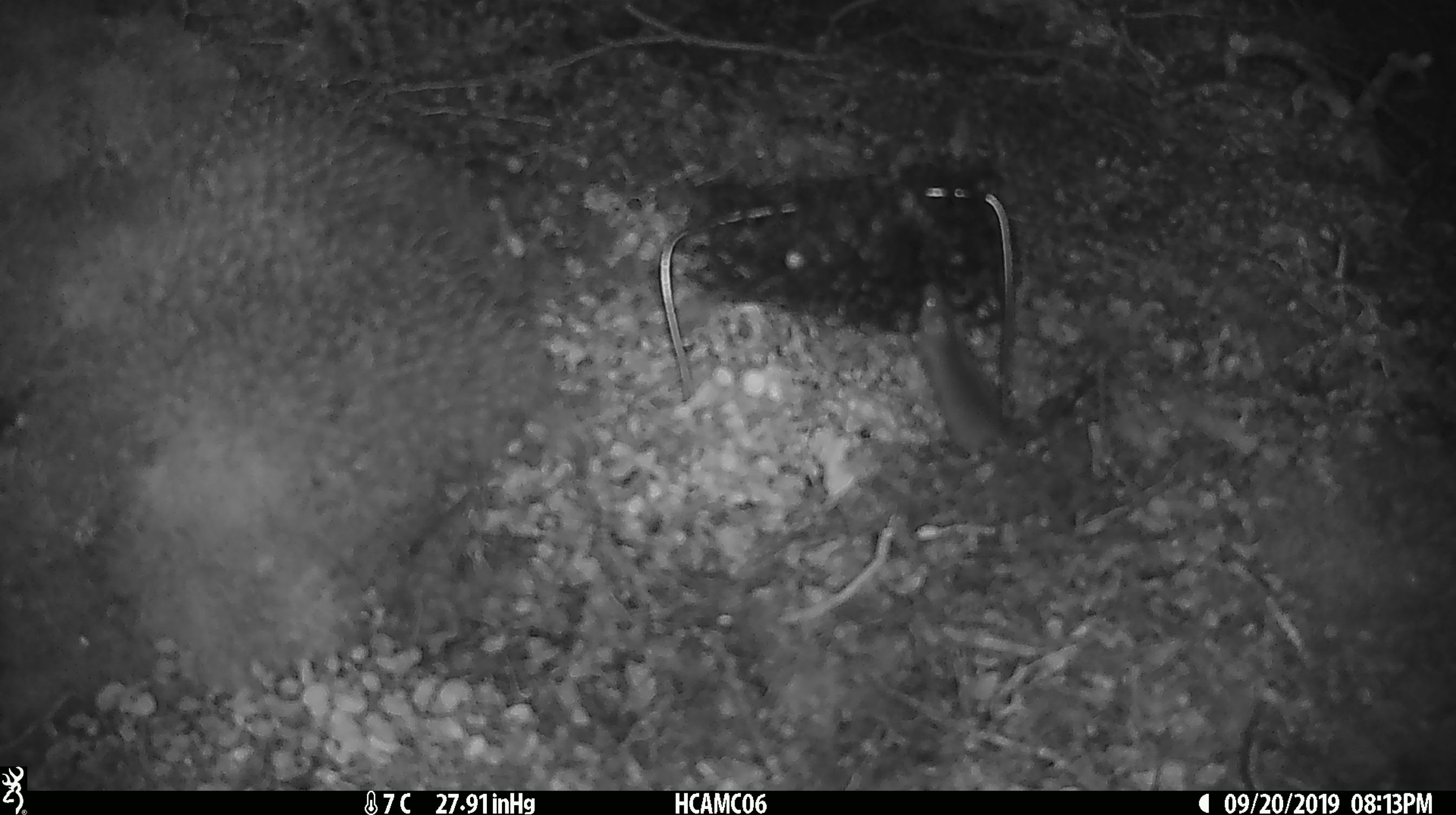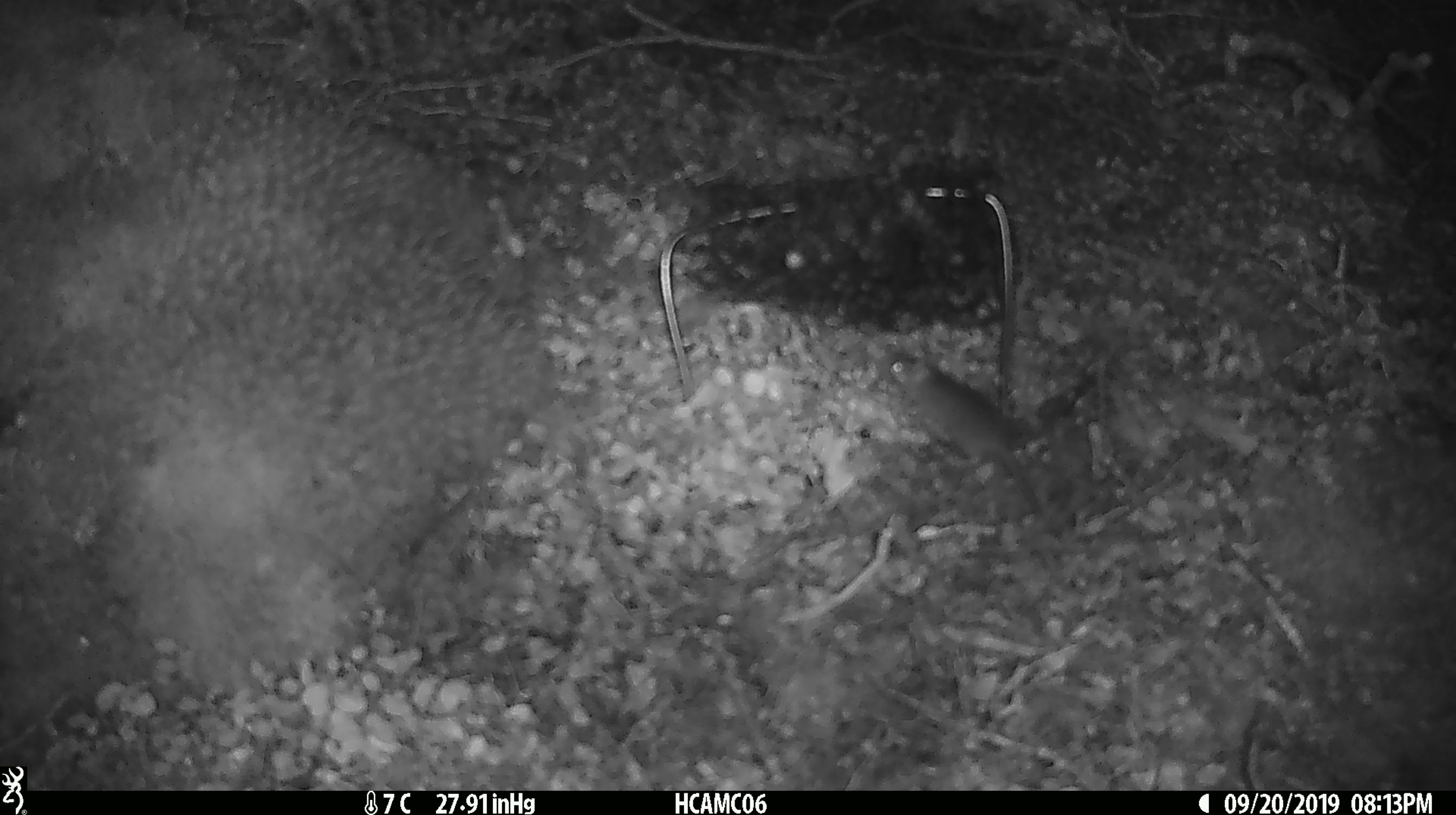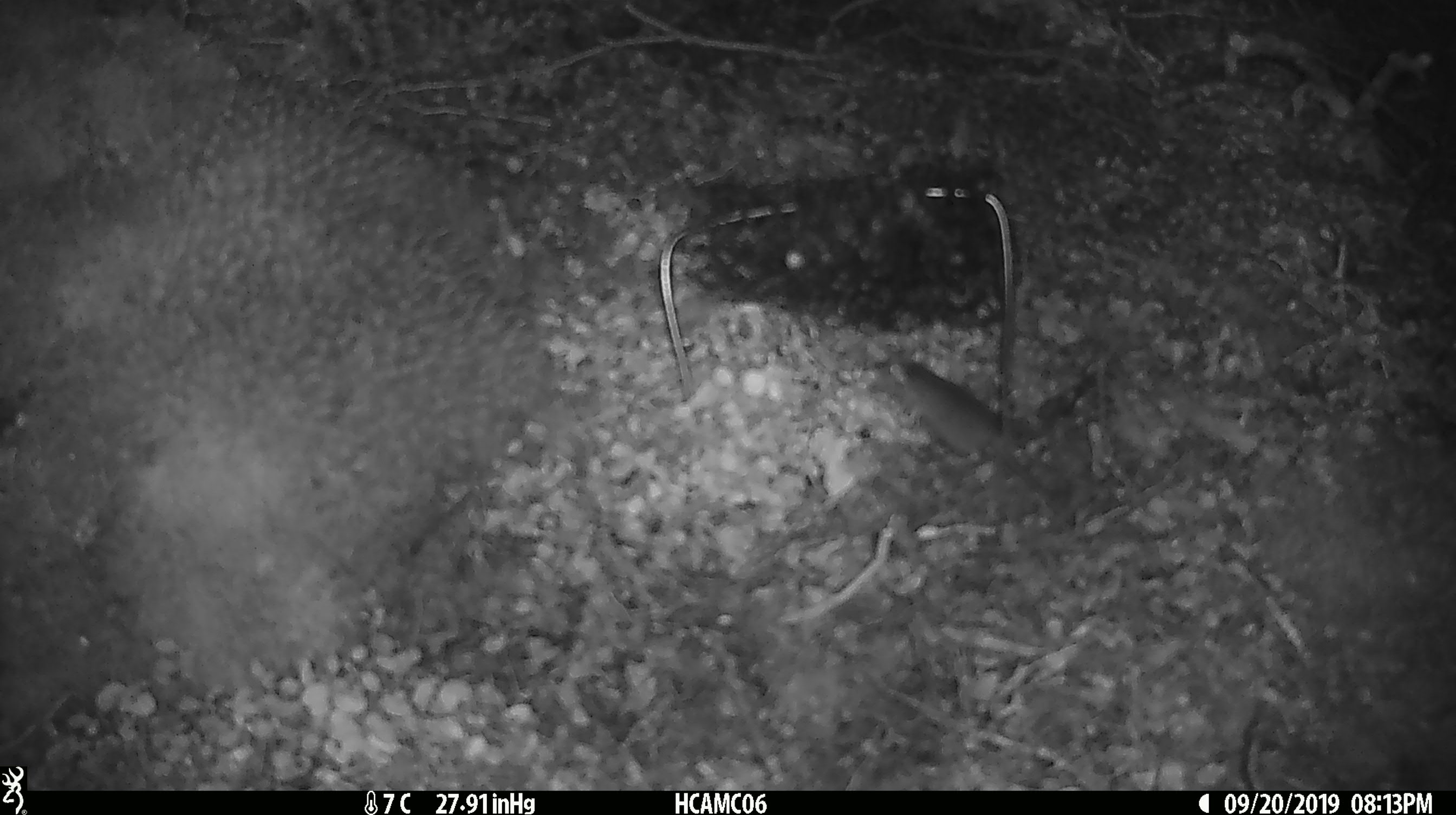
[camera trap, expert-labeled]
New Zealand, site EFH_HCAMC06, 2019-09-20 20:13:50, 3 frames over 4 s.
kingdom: Animalia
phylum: Chordata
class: Mammalia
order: Rodentia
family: Muridae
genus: Mus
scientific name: Mus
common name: mouse